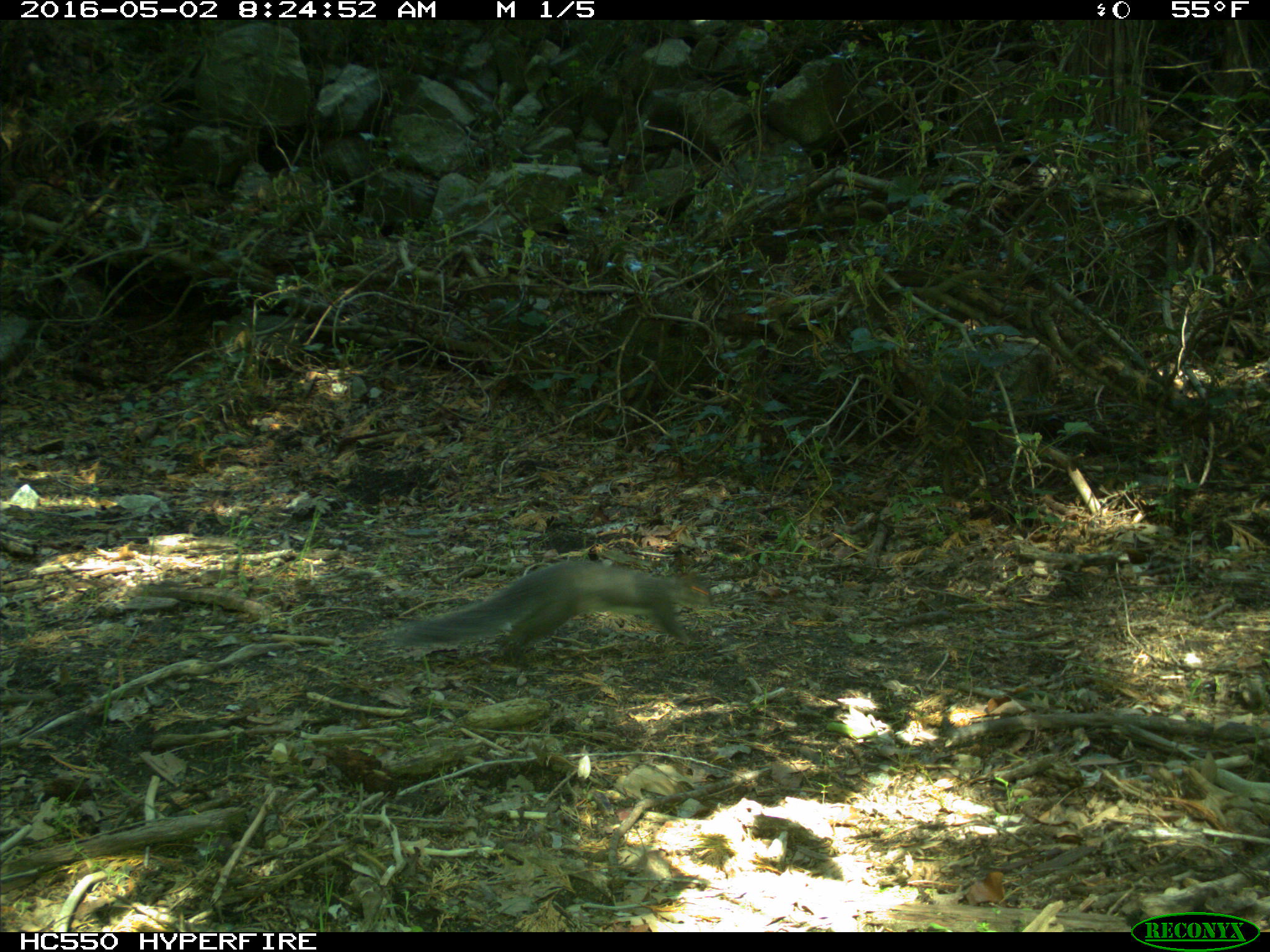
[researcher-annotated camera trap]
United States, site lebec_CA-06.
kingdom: Animalia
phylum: Chordata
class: Mammalia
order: Rodentia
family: Sciuridae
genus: Sciurus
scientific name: Sciurus carolinensis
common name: eastern gray squirrel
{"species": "Sciurus carolinensis (eastern gray squirrel)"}